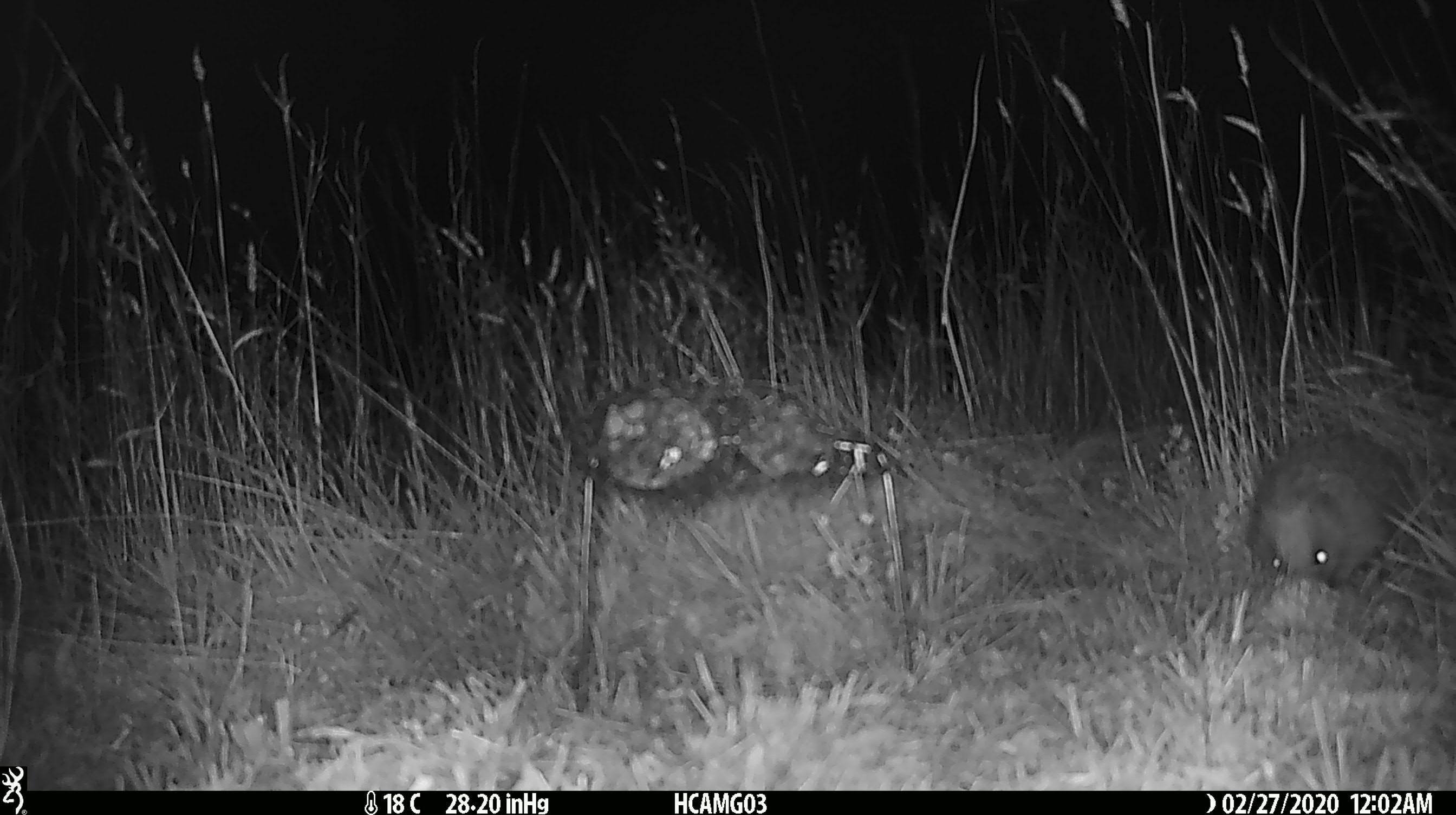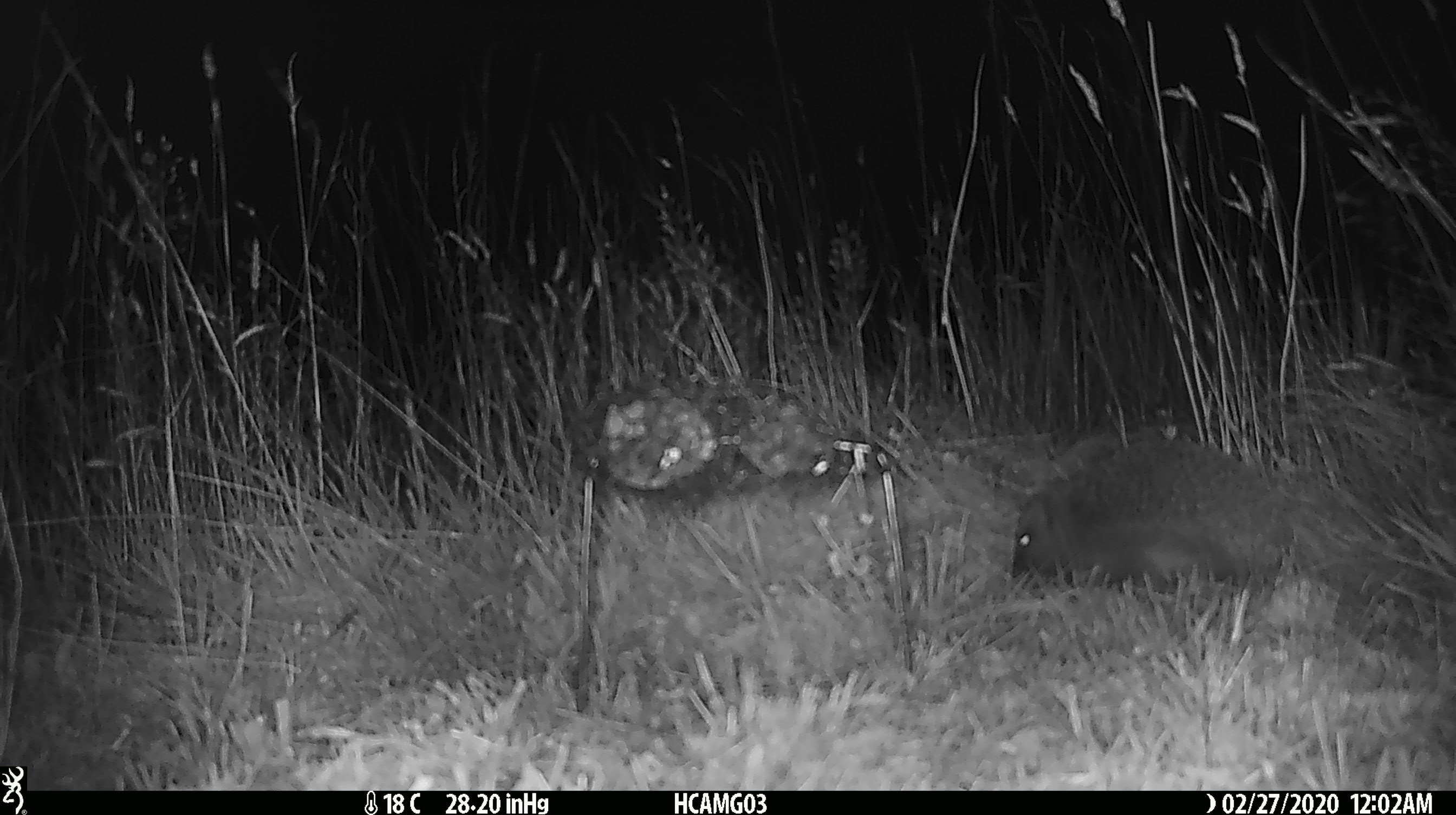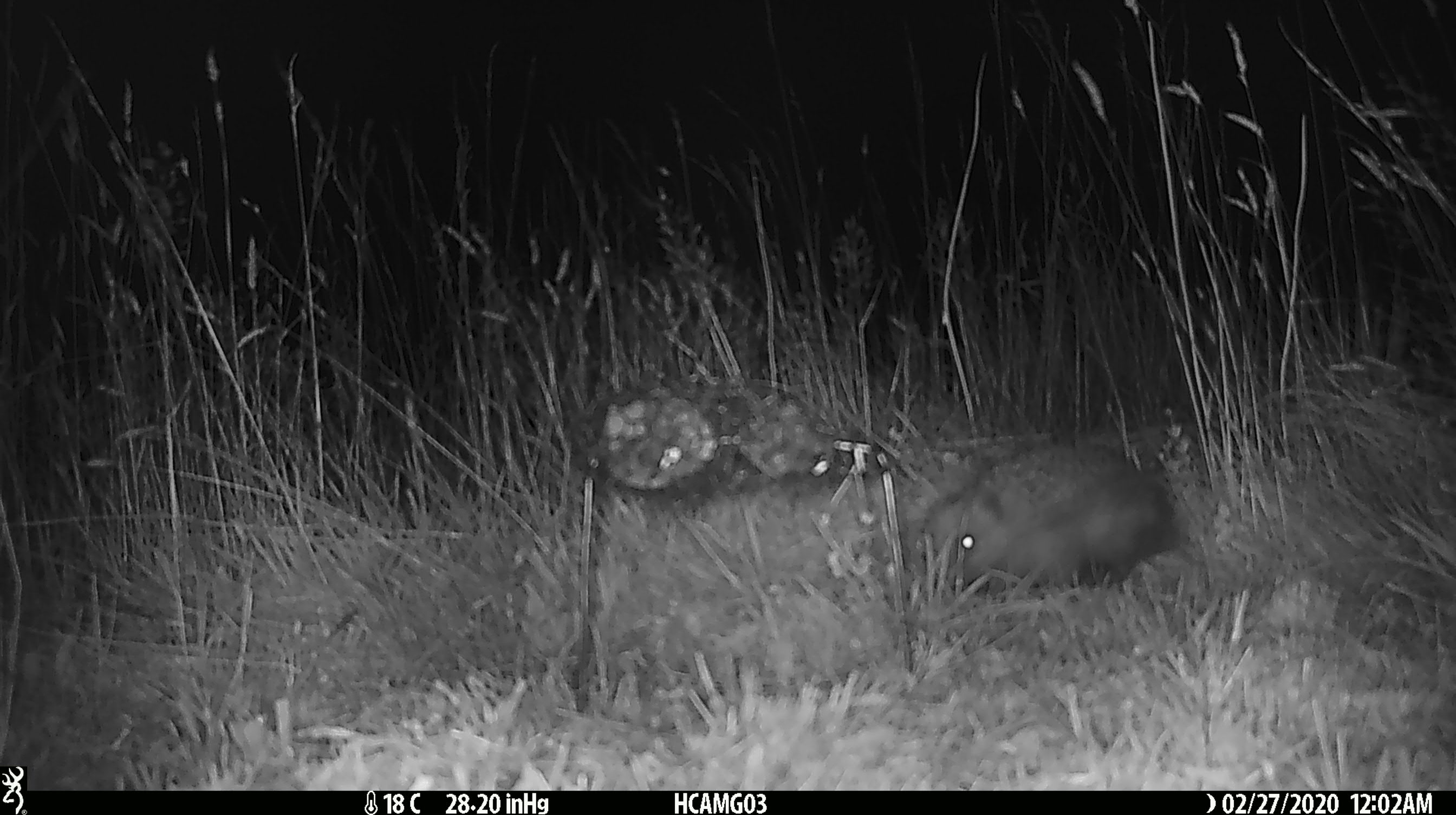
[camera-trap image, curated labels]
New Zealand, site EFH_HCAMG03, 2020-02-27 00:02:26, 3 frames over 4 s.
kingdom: Animalia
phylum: Chordata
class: Mammalia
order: Eulipotyphla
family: Erinaceidae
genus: Erinaceus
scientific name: Erinaceus europaeus europaeus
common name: european hedgehog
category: hedgehog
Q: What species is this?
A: Hedgehog (european hedgehog) (Erinaceus europaeus europaeus).